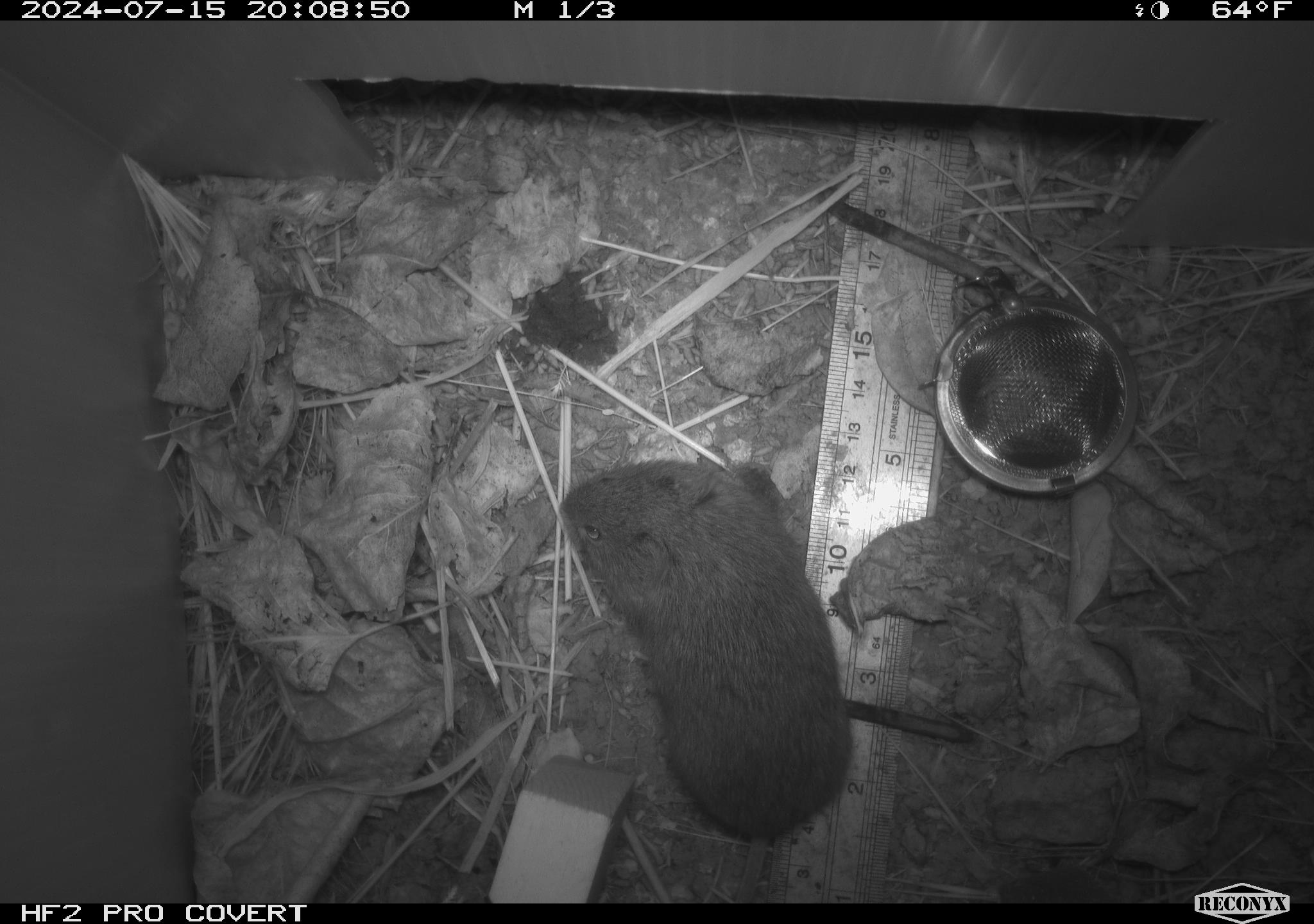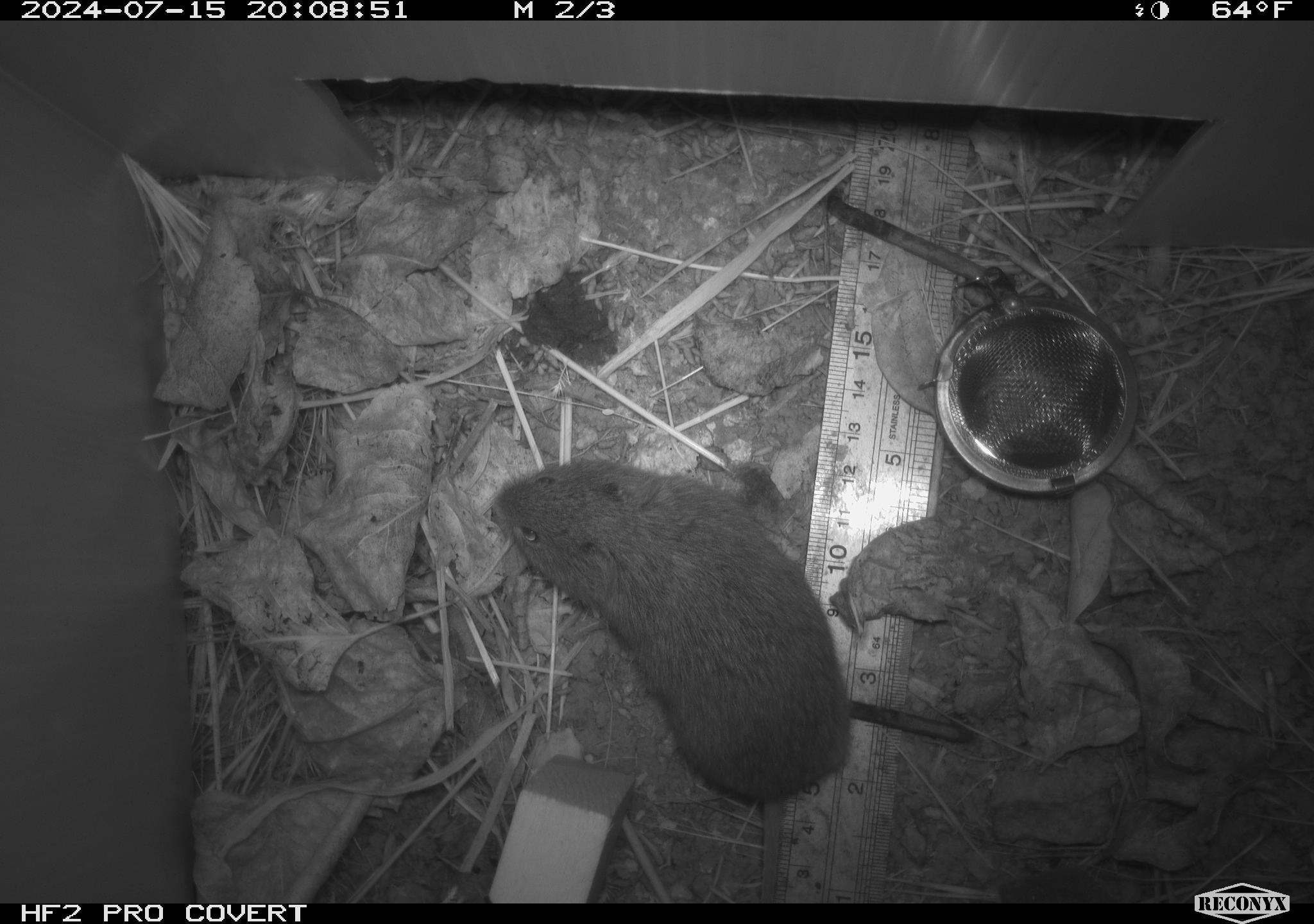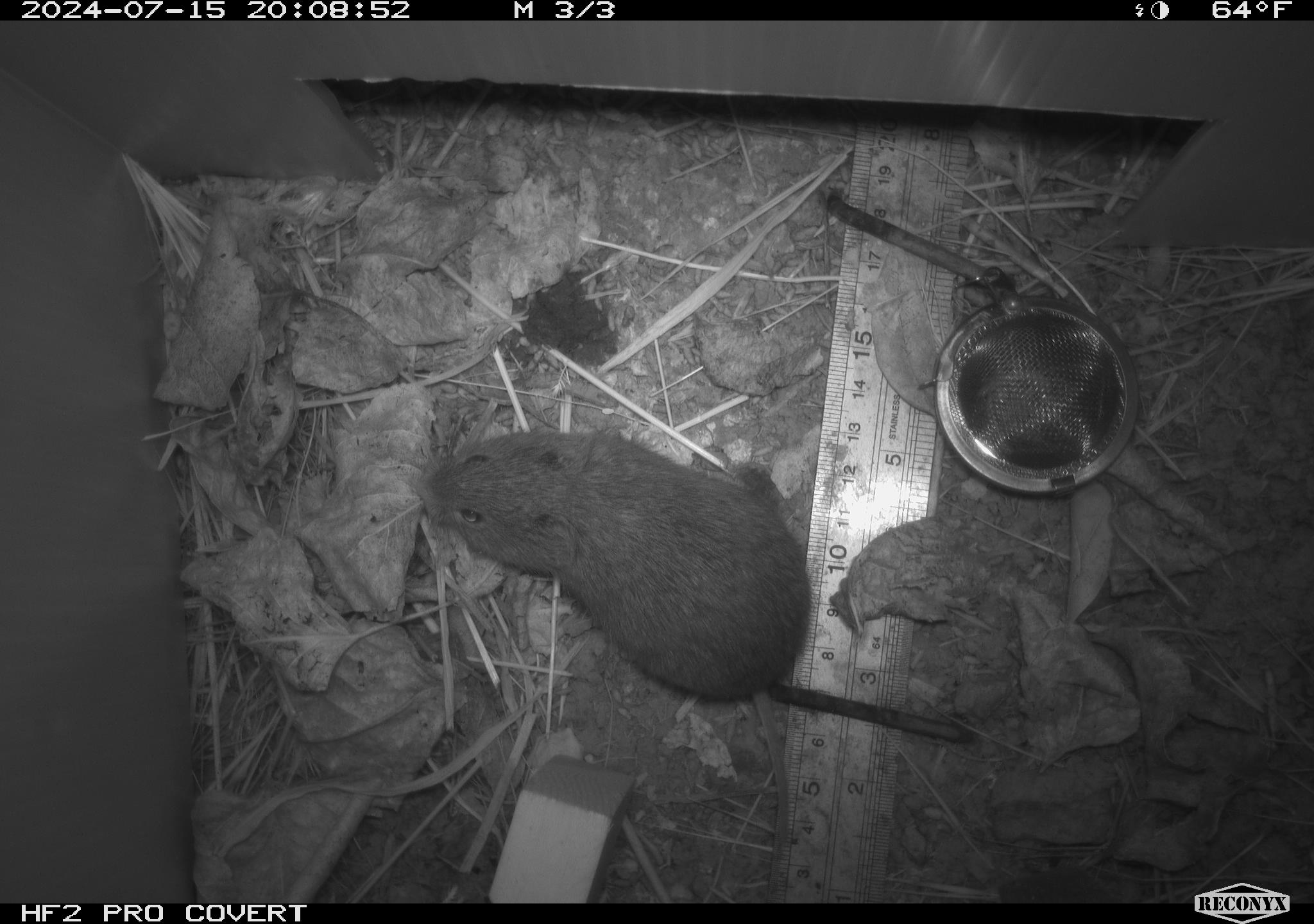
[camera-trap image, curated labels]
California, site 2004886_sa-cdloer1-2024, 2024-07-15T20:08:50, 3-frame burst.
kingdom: Animalia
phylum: Chordata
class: Mammalia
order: Rodentia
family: Cricetidae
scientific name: Arvicolinae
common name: voles, lemmings, and muskrats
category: arvicolinae subfamily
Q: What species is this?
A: Arvicolinae subfamily (voles, lemmings, and muskrats) (Arvicolinae).